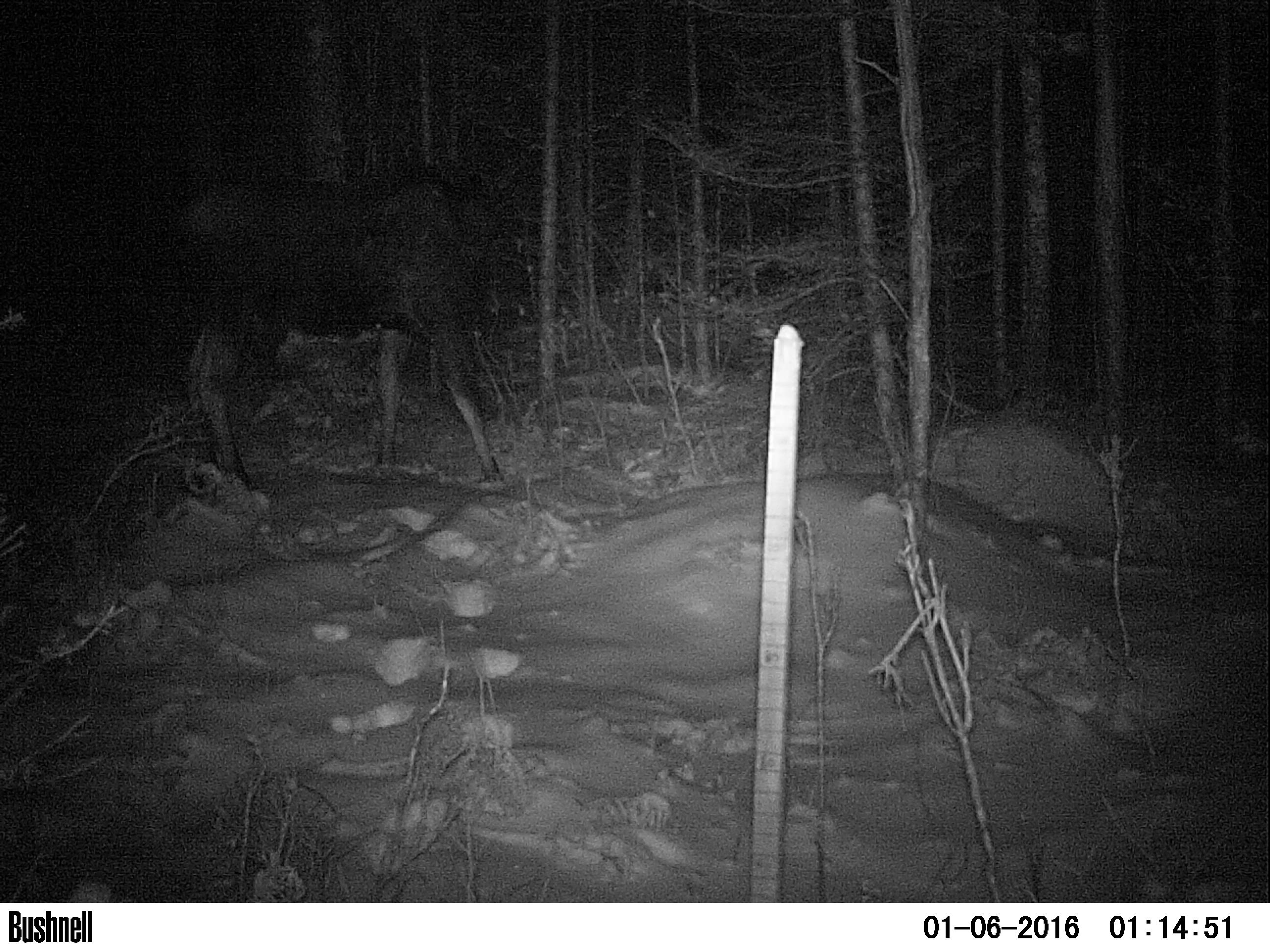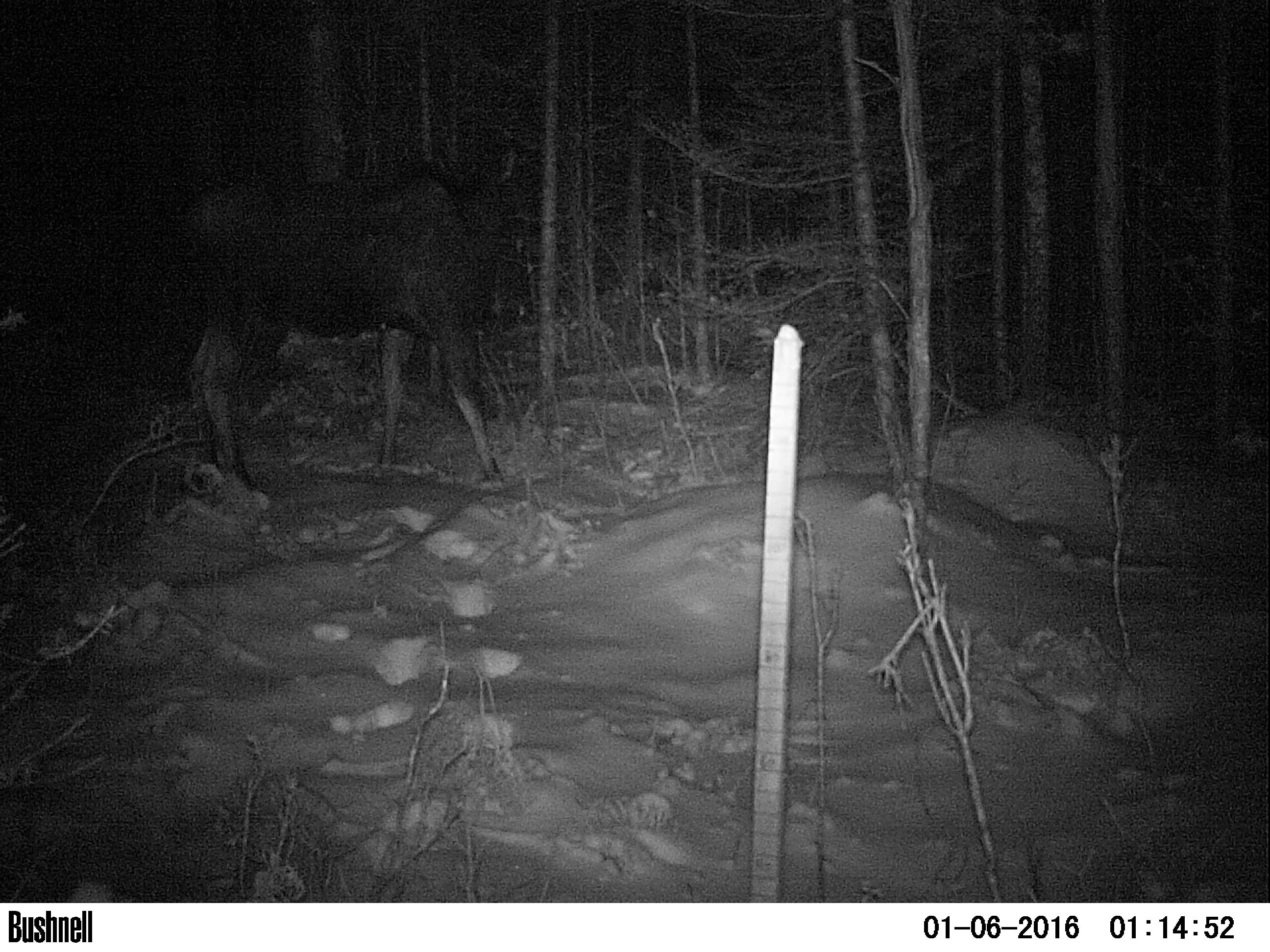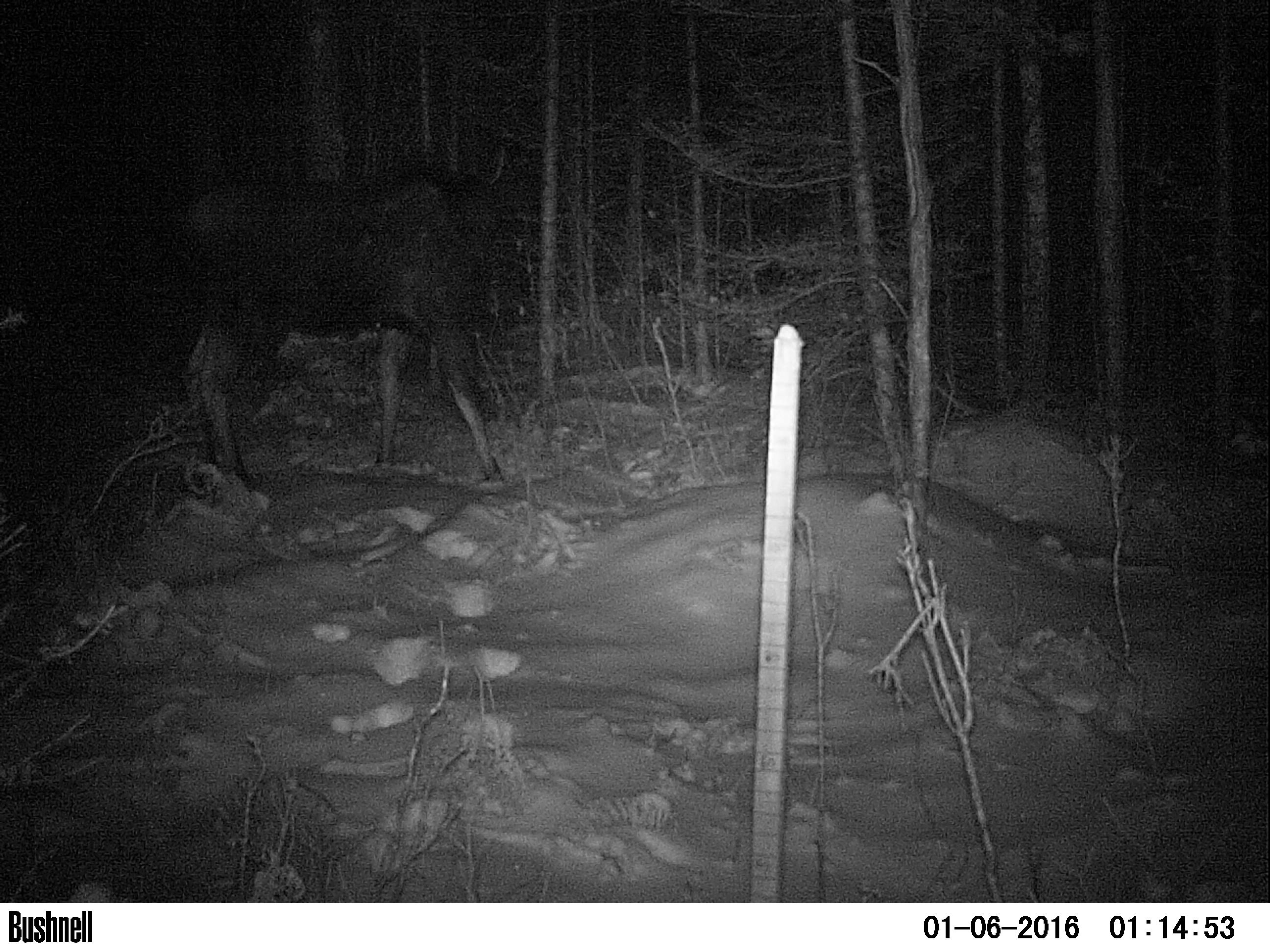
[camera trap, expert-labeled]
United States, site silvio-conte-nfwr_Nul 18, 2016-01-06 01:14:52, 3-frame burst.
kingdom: Animalia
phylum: Chordata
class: Mammalia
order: Artiodactyla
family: Cervidae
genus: Alces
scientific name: Alces alces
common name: moose